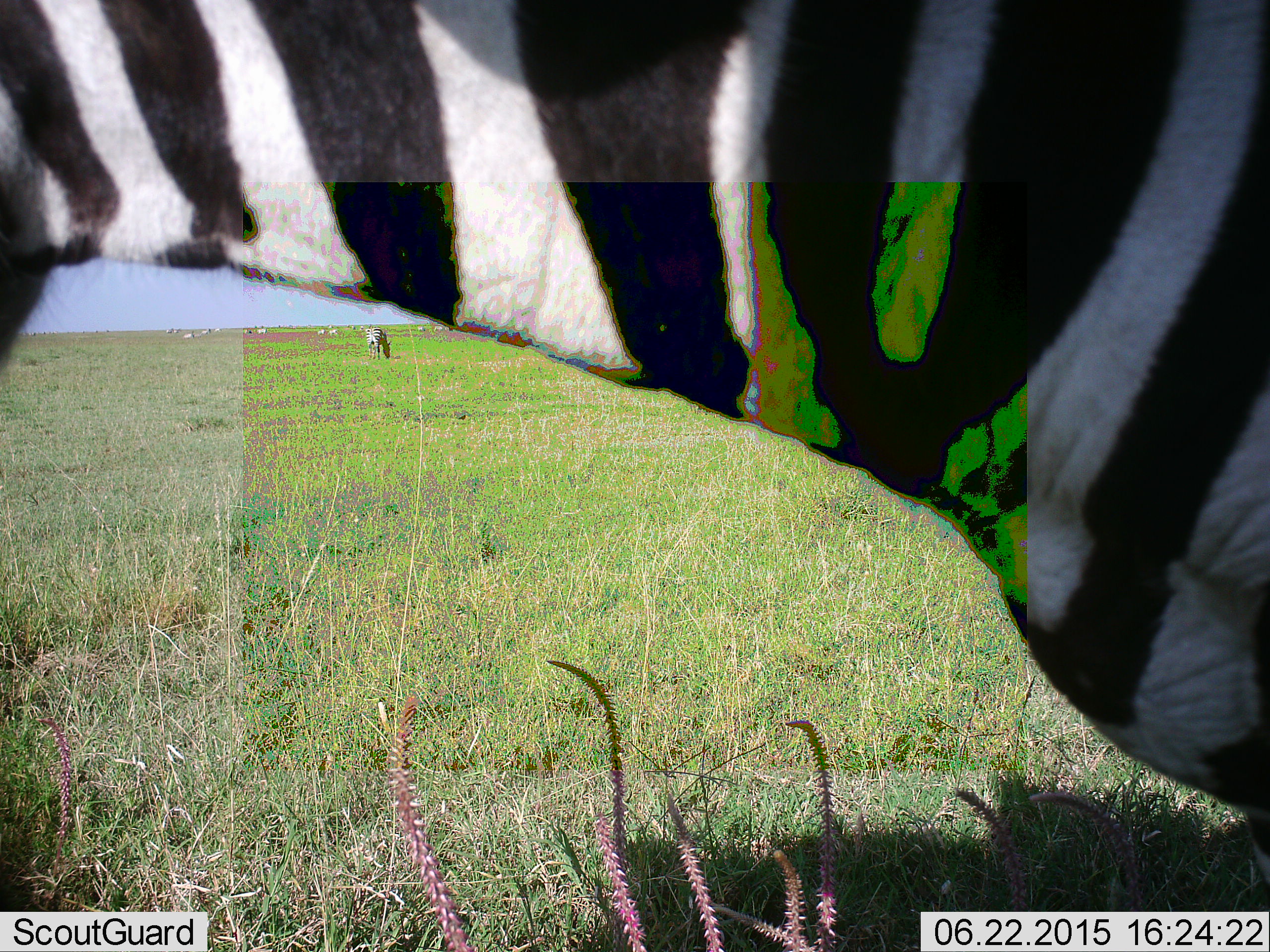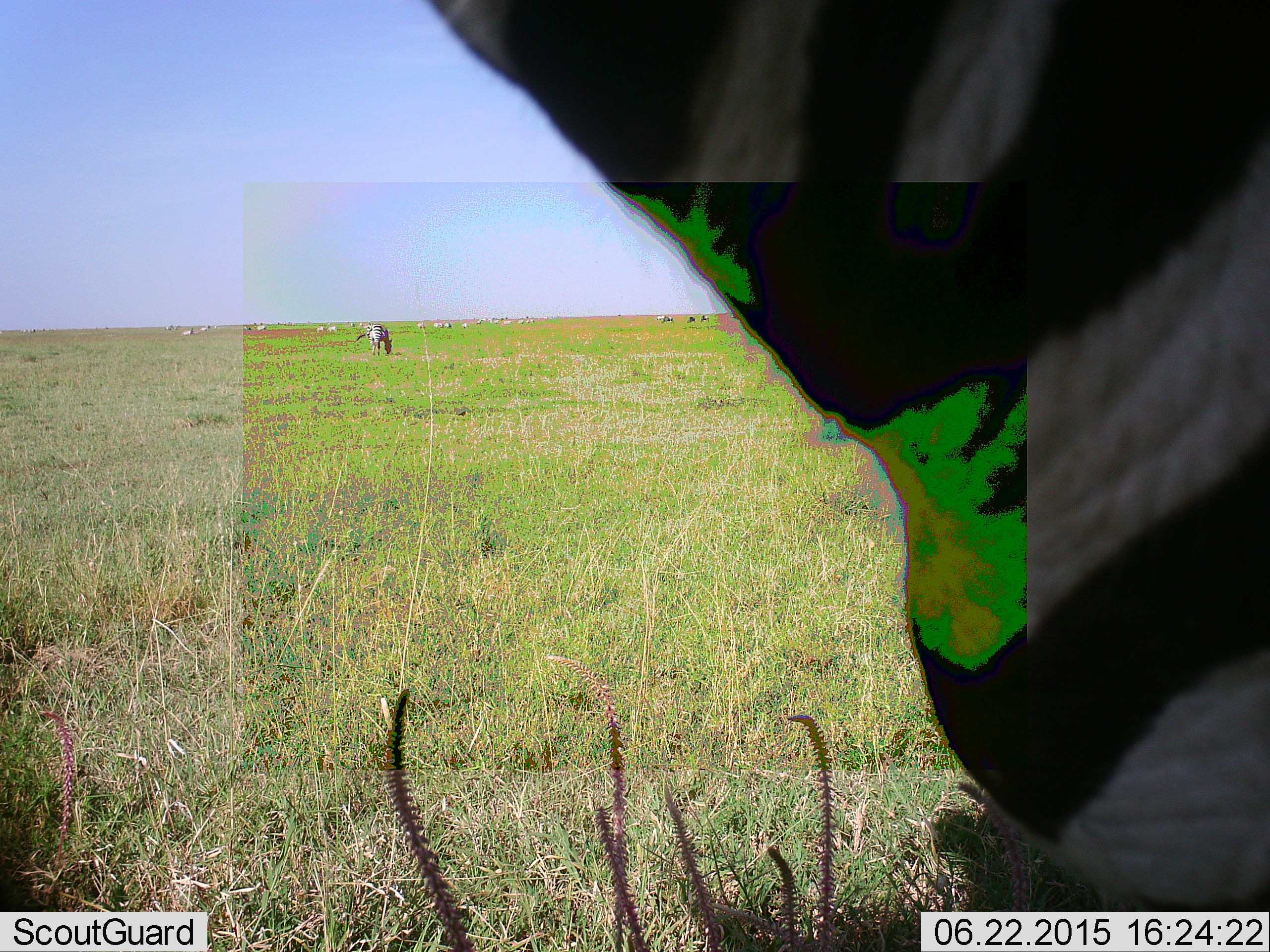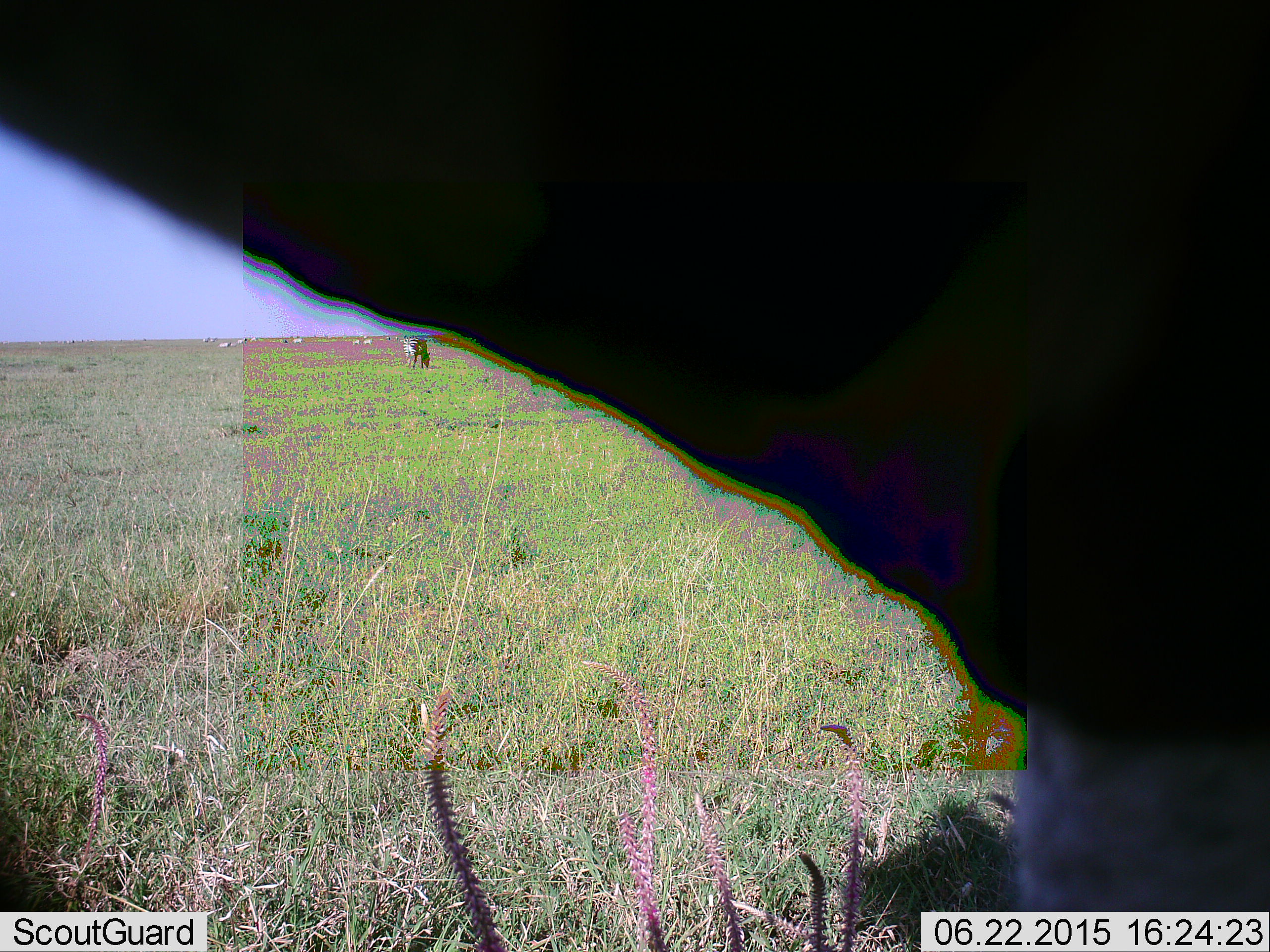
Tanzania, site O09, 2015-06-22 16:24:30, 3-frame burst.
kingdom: Animalia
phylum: Chordata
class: Mammalia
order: Perissodactyla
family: Equidae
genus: Equus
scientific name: Equus quagga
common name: plains zebra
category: zebra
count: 2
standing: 50%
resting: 0%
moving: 30%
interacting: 0%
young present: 0%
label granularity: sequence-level